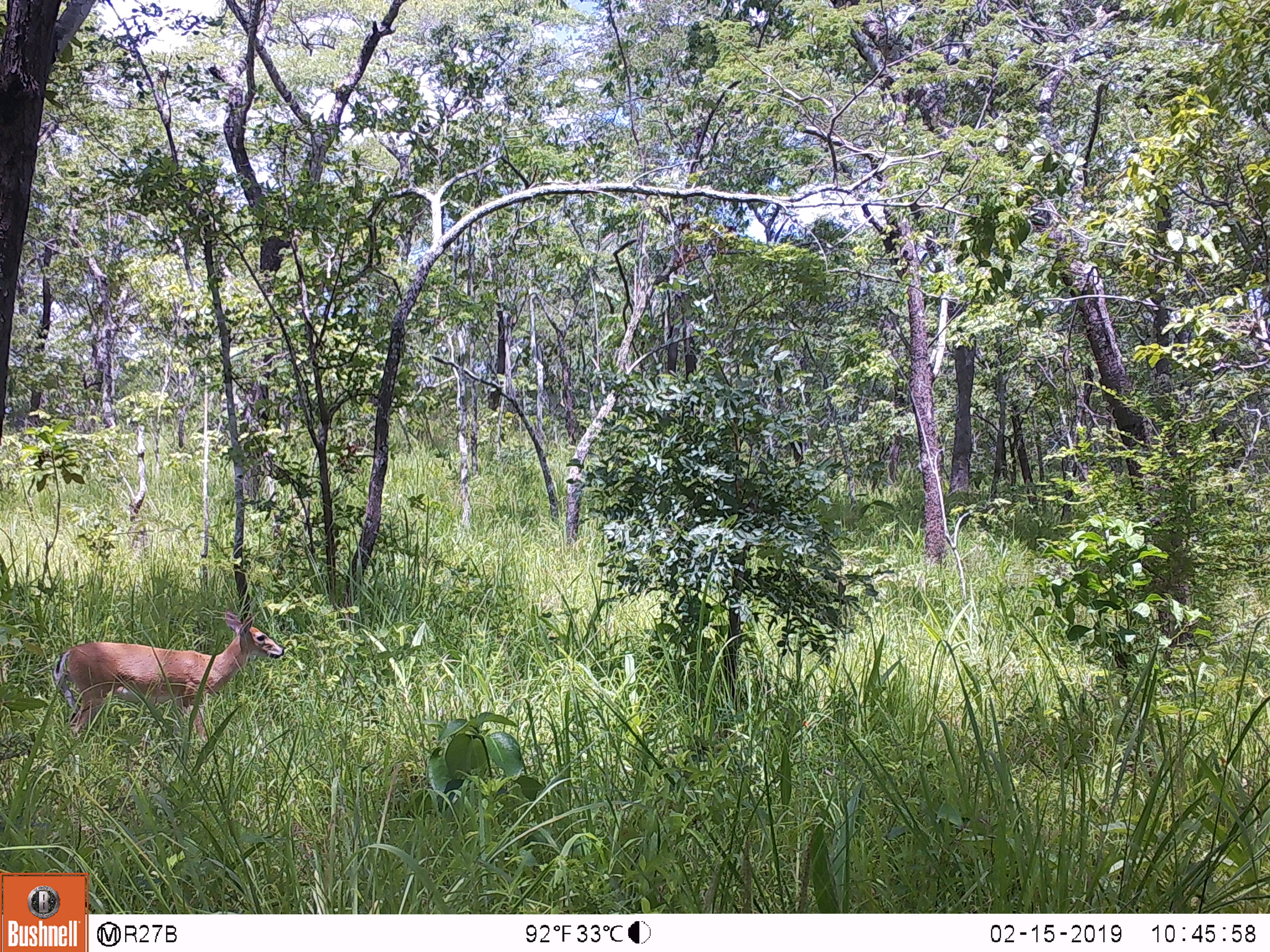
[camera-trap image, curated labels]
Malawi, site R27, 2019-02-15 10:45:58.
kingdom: Animalia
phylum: Chordata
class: Mammalia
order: Artiodactyla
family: Bovidae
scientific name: Antilopinae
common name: small antelope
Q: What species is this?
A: Small antelope (Antilopinae).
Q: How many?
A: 1.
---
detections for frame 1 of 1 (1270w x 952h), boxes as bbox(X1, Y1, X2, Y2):
small antelope: bbox(50, 612, 293, 769)